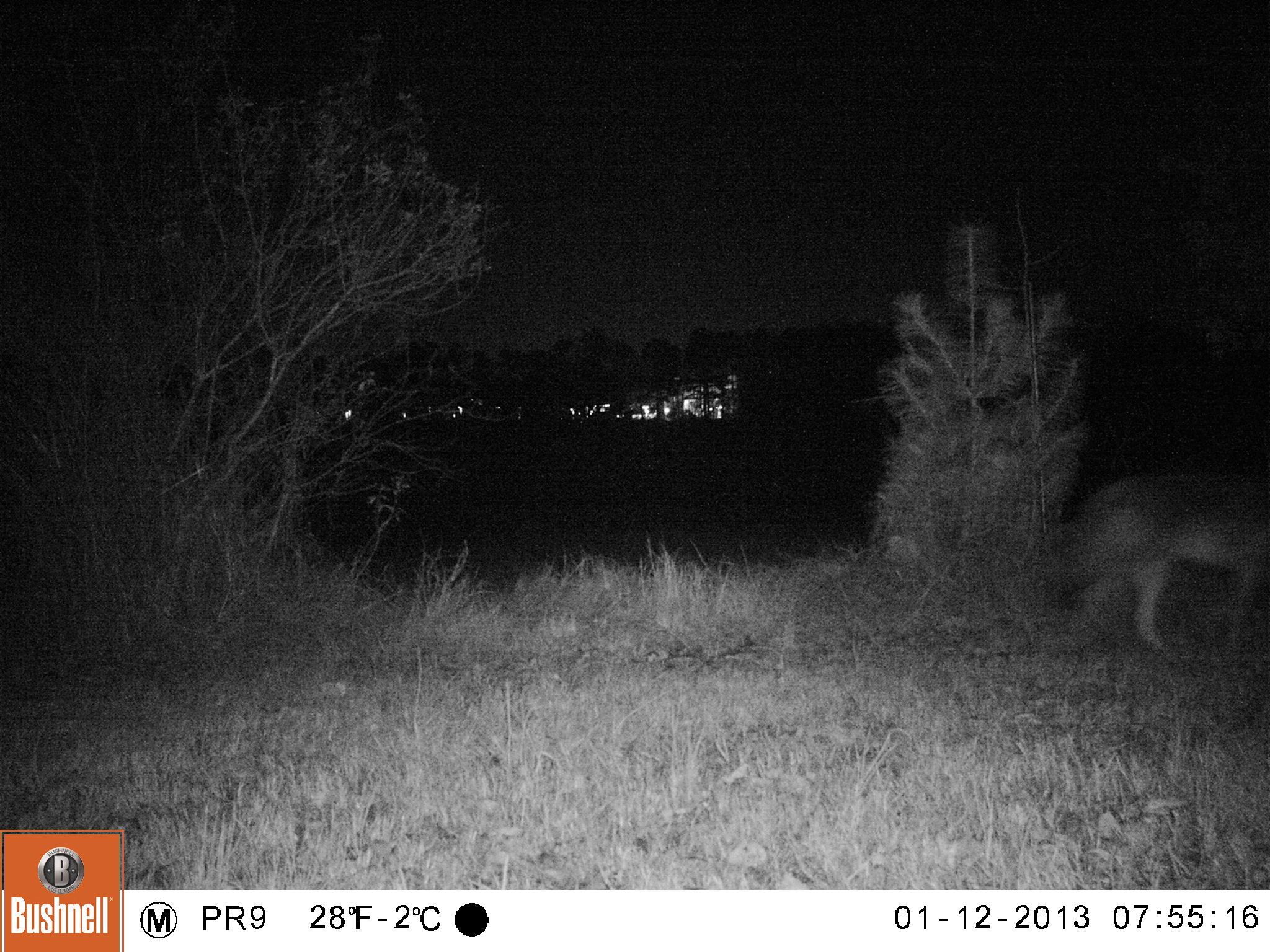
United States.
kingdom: Animalia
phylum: Chordata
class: Mammalia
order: Carnivora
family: Canidae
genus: Canis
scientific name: Canis latrans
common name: coyote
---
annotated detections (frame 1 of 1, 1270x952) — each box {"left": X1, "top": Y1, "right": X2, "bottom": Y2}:
Coyote: {"left": 1031, "top": 460, "right": 1265, "bottom": 664}